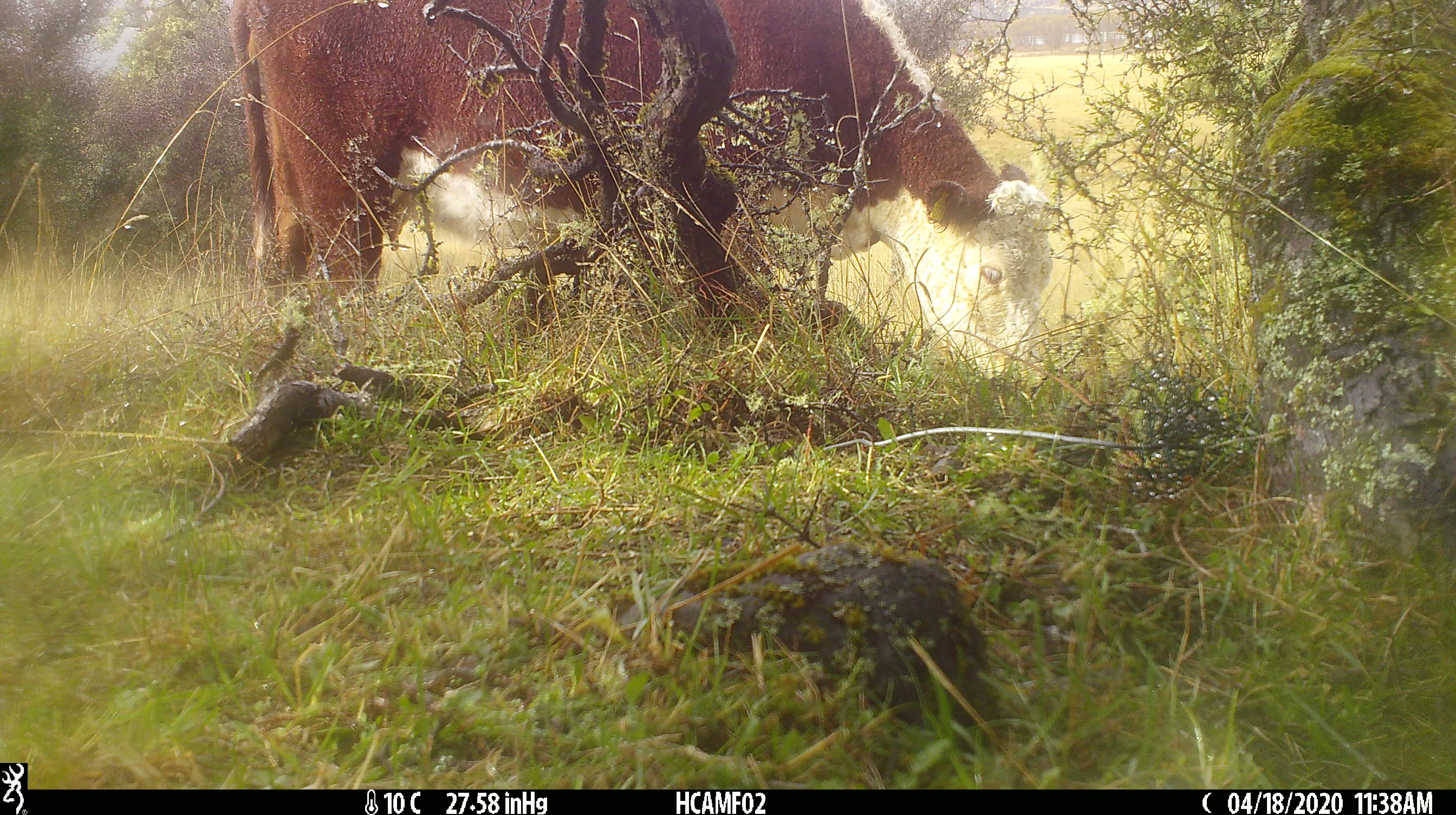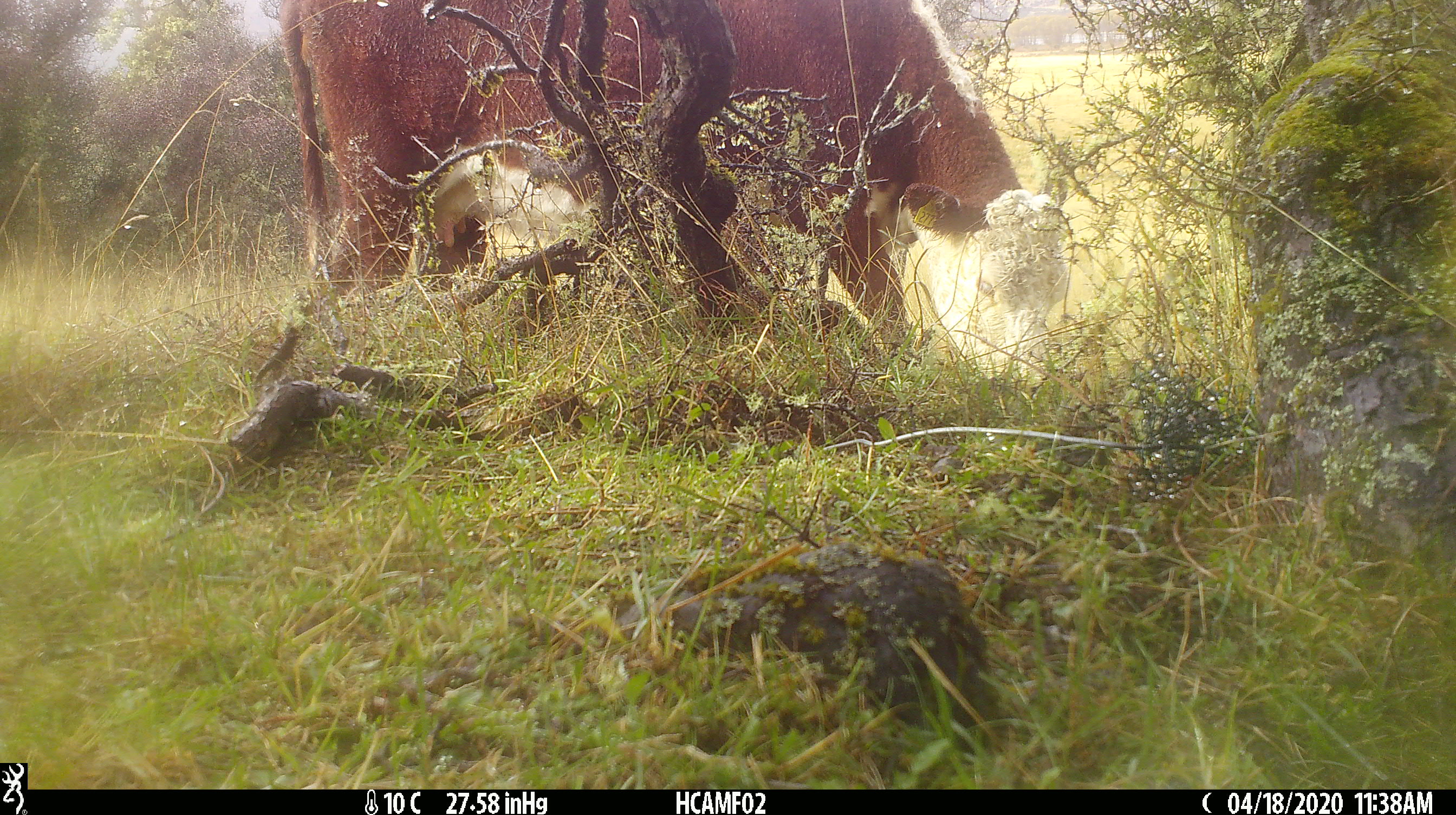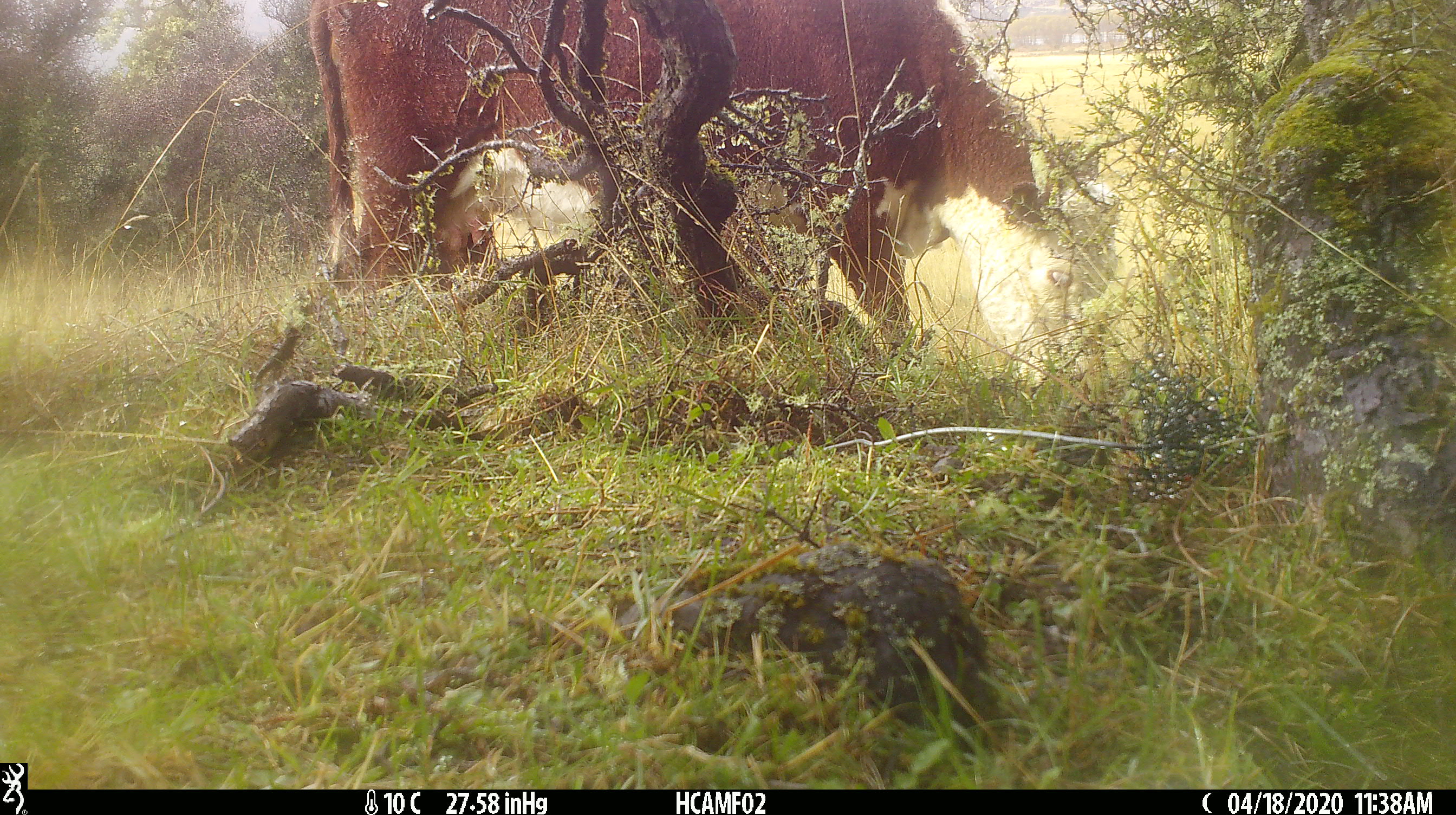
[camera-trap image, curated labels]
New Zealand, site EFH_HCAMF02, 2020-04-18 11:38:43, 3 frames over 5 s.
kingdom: Animalia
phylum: Chordata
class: Mammalia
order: Artiodactyla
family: Bovidae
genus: Bos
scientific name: Bos taurus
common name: domestic cow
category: cow